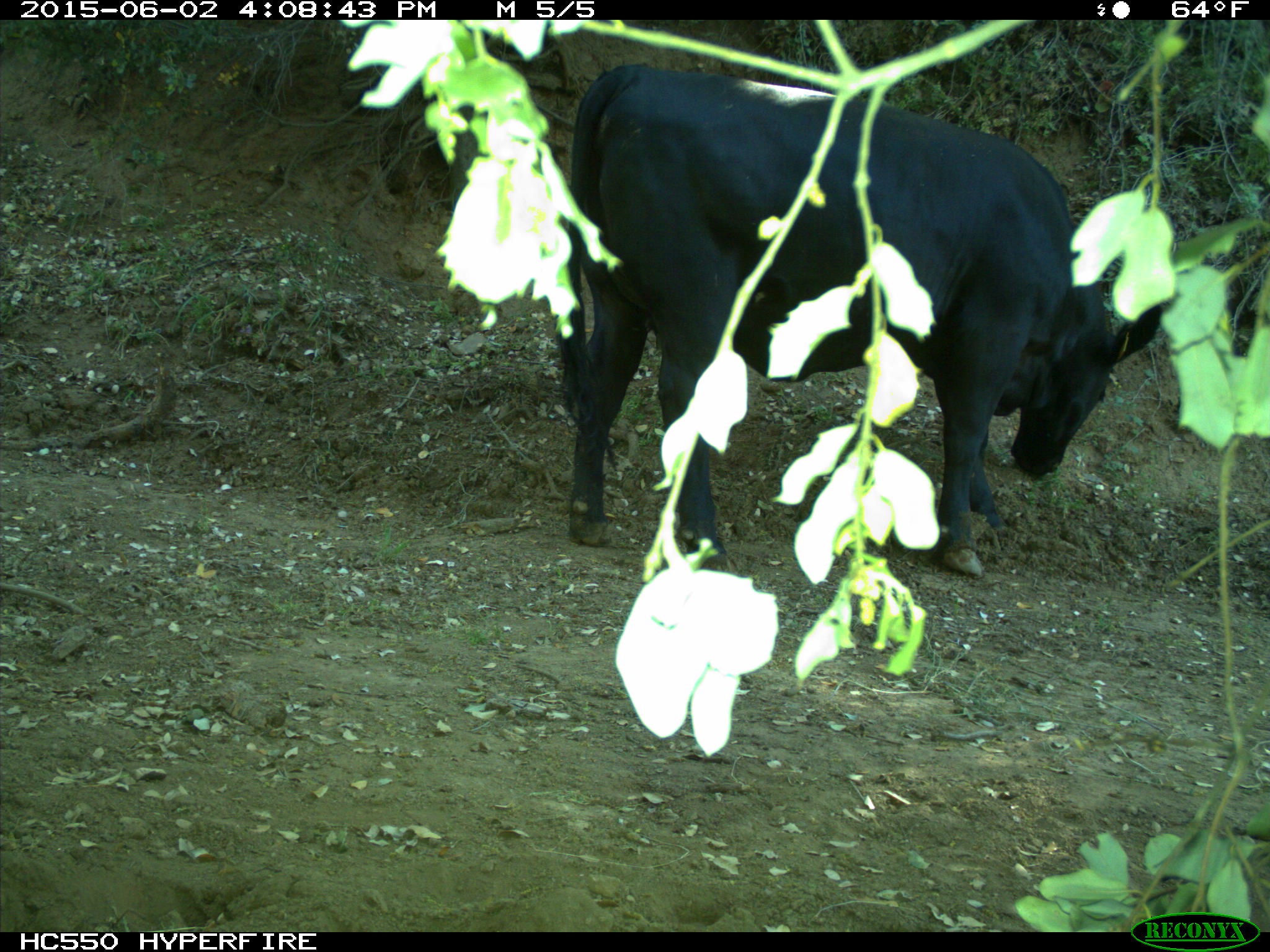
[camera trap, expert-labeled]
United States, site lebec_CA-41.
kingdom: Animalia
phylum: Chordata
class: Mammalia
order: Artiodactyla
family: Bovidae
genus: Bos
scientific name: Bos taurus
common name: domestic cow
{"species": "Bos taurus (domestic cow)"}